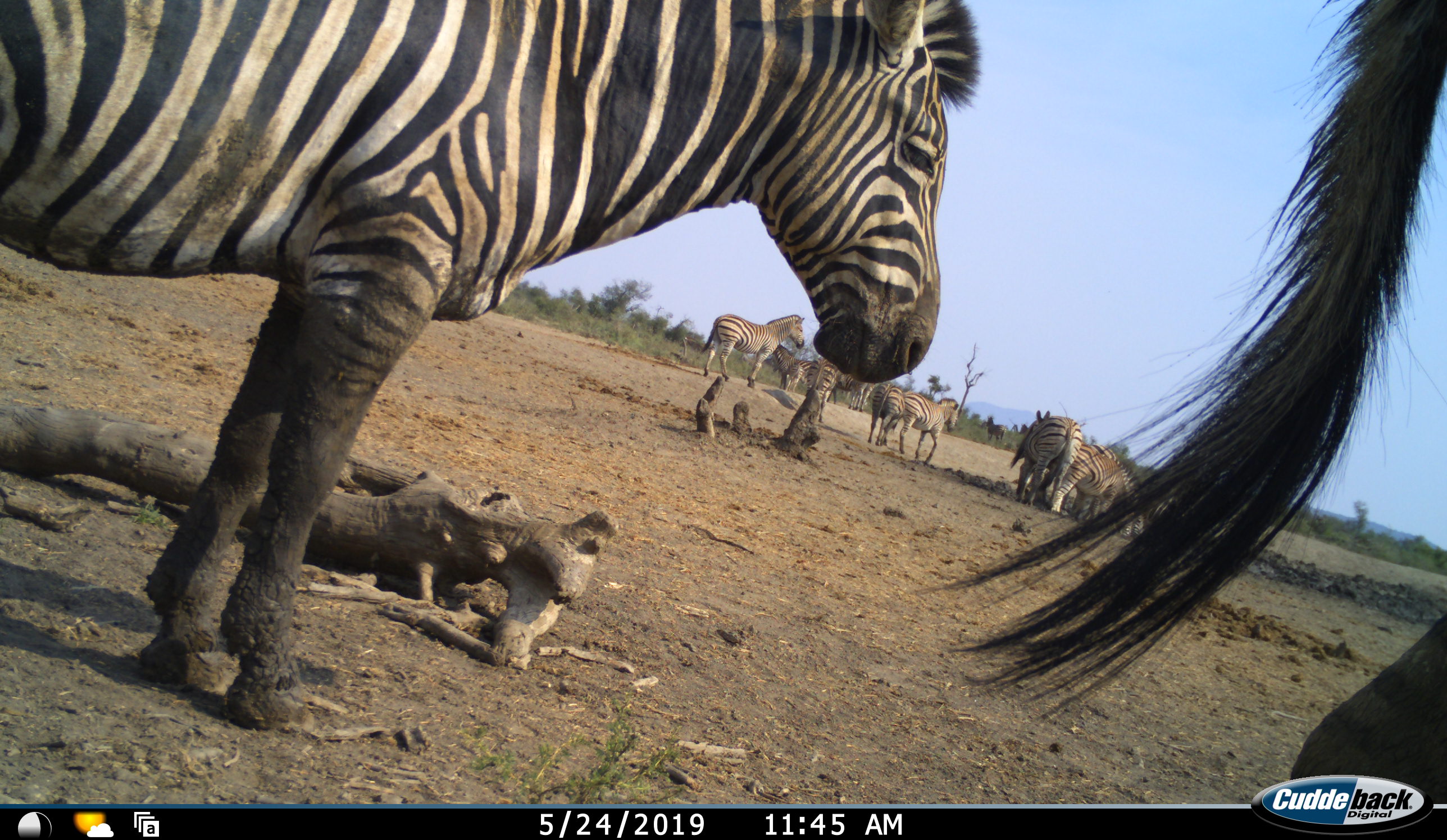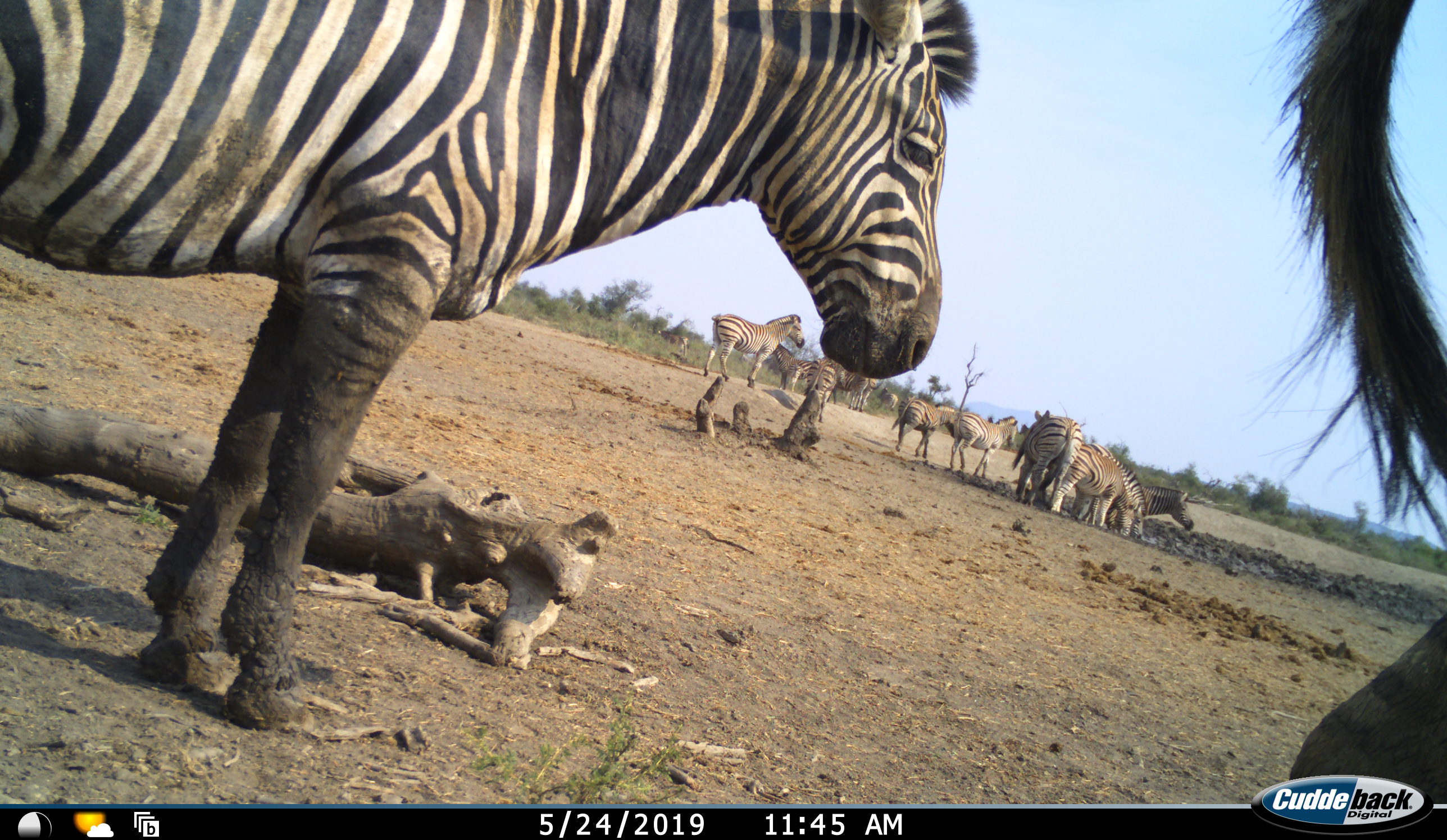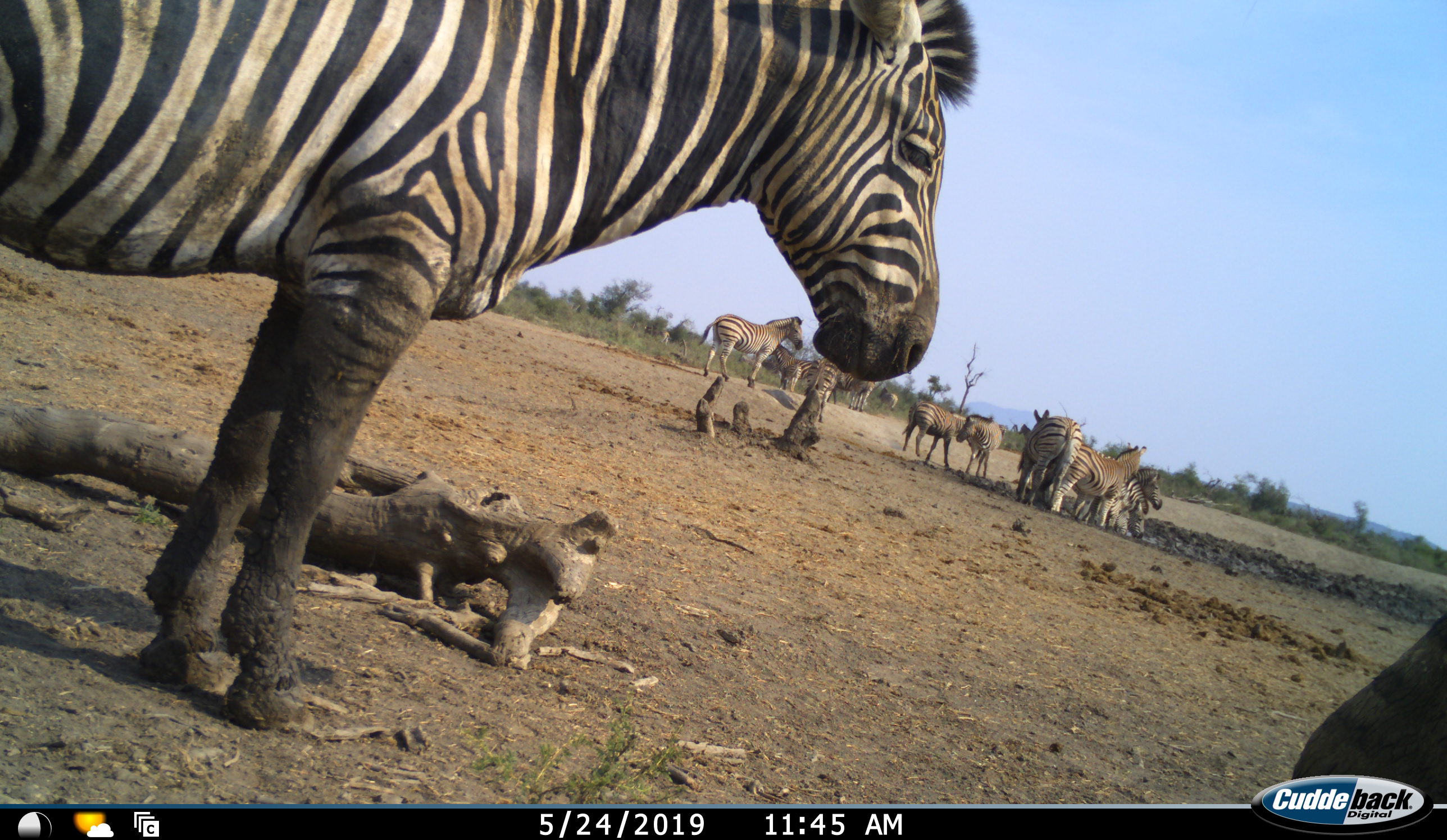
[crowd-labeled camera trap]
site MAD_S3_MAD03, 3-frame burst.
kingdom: Animalia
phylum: Chordata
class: Mammalia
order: Perissodactyla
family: Equidae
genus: Equus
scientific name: Equus quagga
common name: plains zebra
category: zebraplains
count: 11-50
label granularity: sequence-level